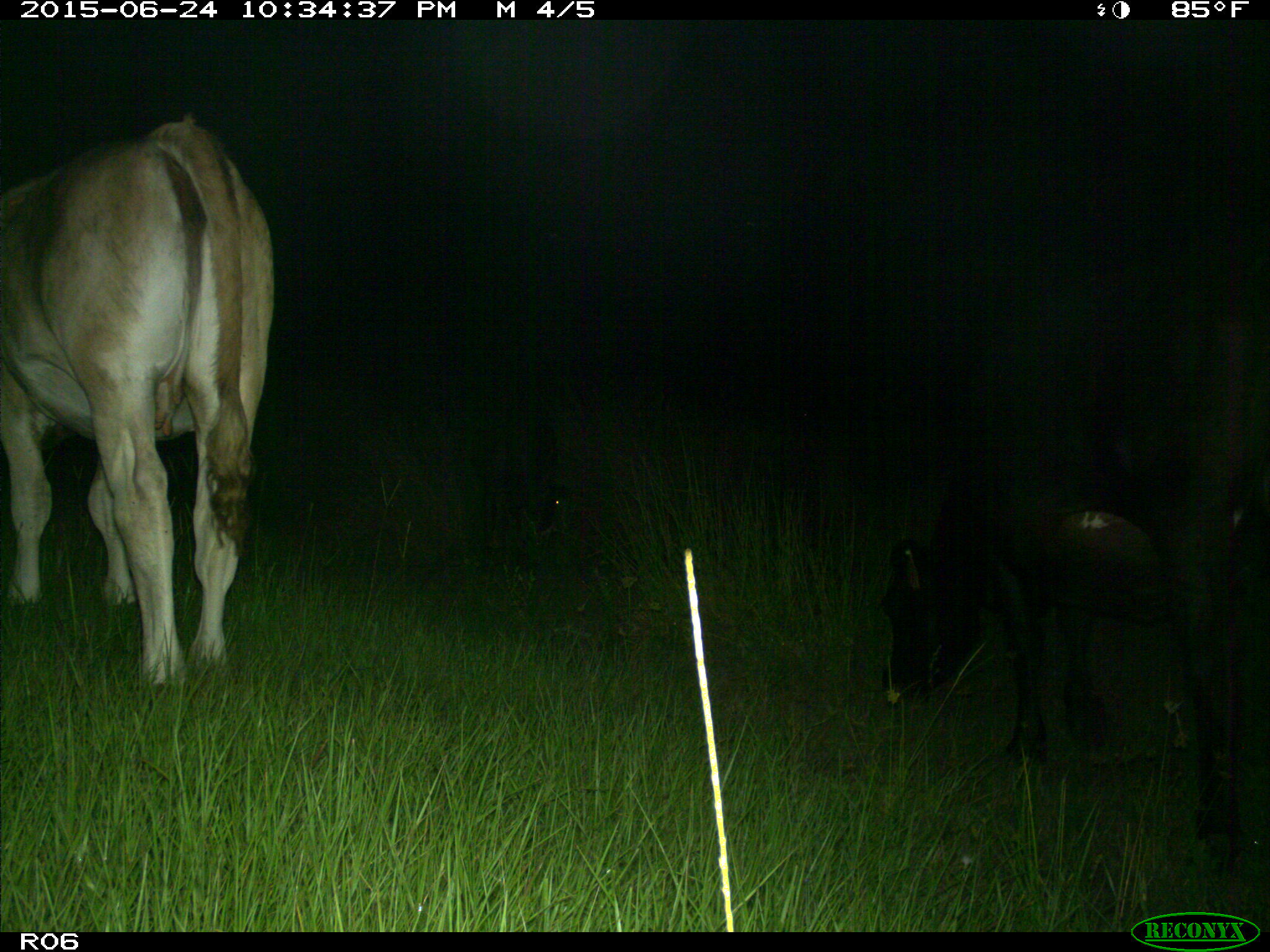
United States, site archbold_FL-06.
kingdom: Animalia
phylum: Chordata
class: Mammalia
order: Artiodactyla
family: Bovidae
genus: Bos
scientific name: Bos taurus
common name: domestic cow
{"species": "Bos taurus (domestic cow)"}